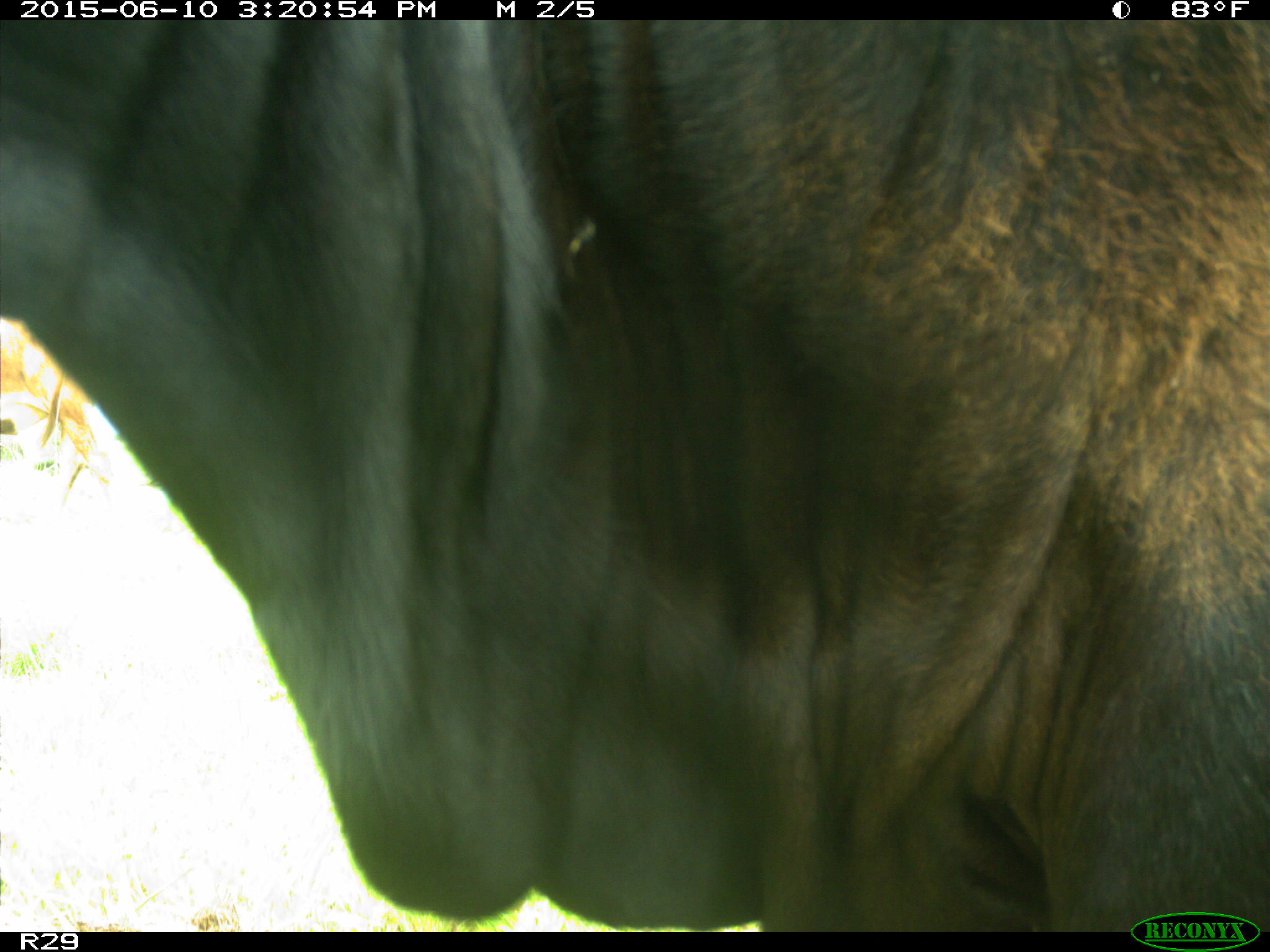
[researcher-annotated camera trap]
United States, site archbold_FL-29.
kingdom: Animalia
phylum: Chordata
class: Mammalia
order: Artiodactyla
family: Bovidae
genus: Bos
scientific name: Bos taurus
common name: domestic cow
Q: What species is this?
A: Bos taurus (domestic cow).